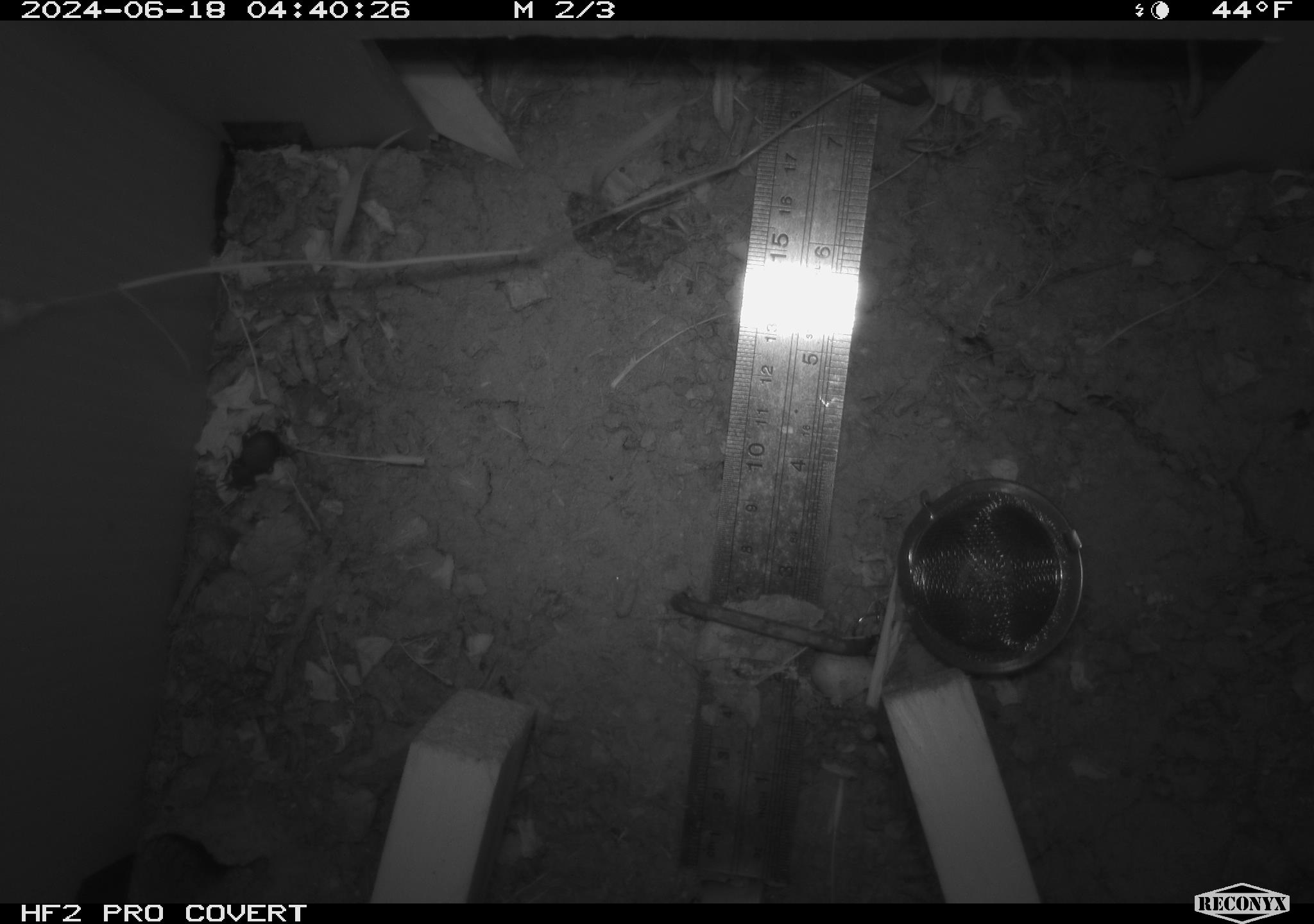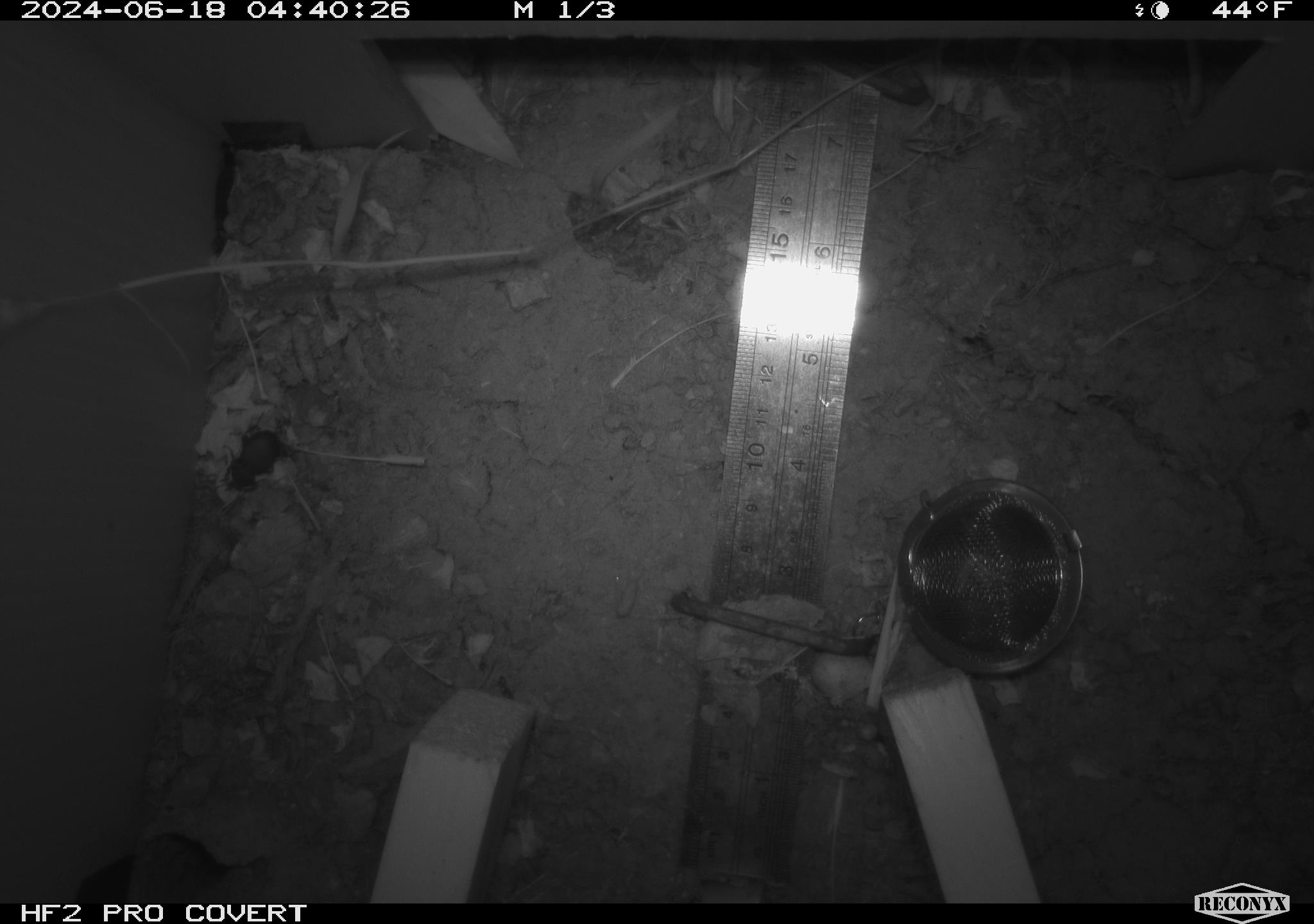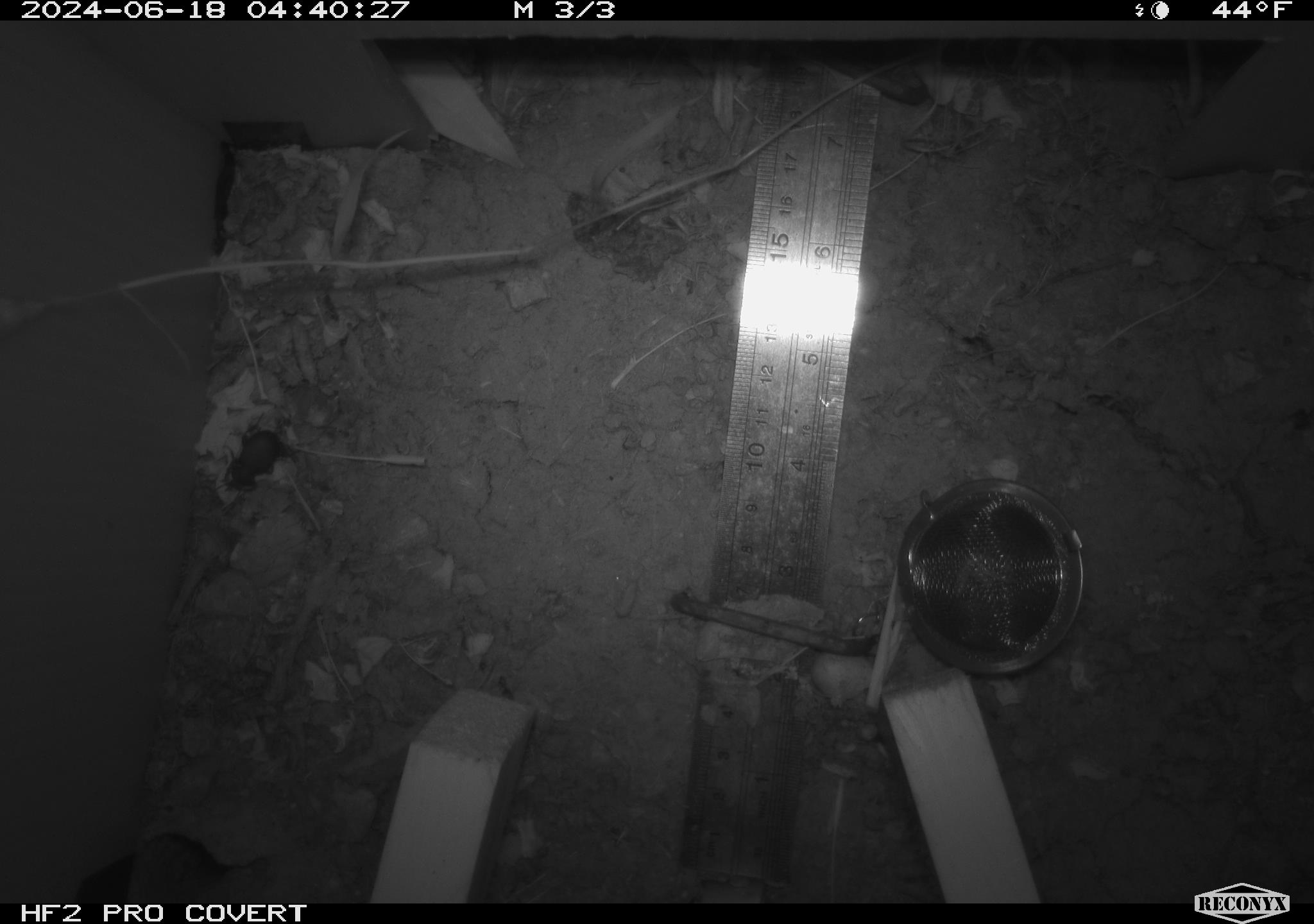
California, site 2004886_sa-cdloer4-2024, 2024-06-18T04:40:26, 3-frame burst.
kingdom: Animalia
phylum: Arthropoda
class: Insecta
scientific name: Insecta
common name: insect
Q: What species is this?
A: Insect (Insecta).